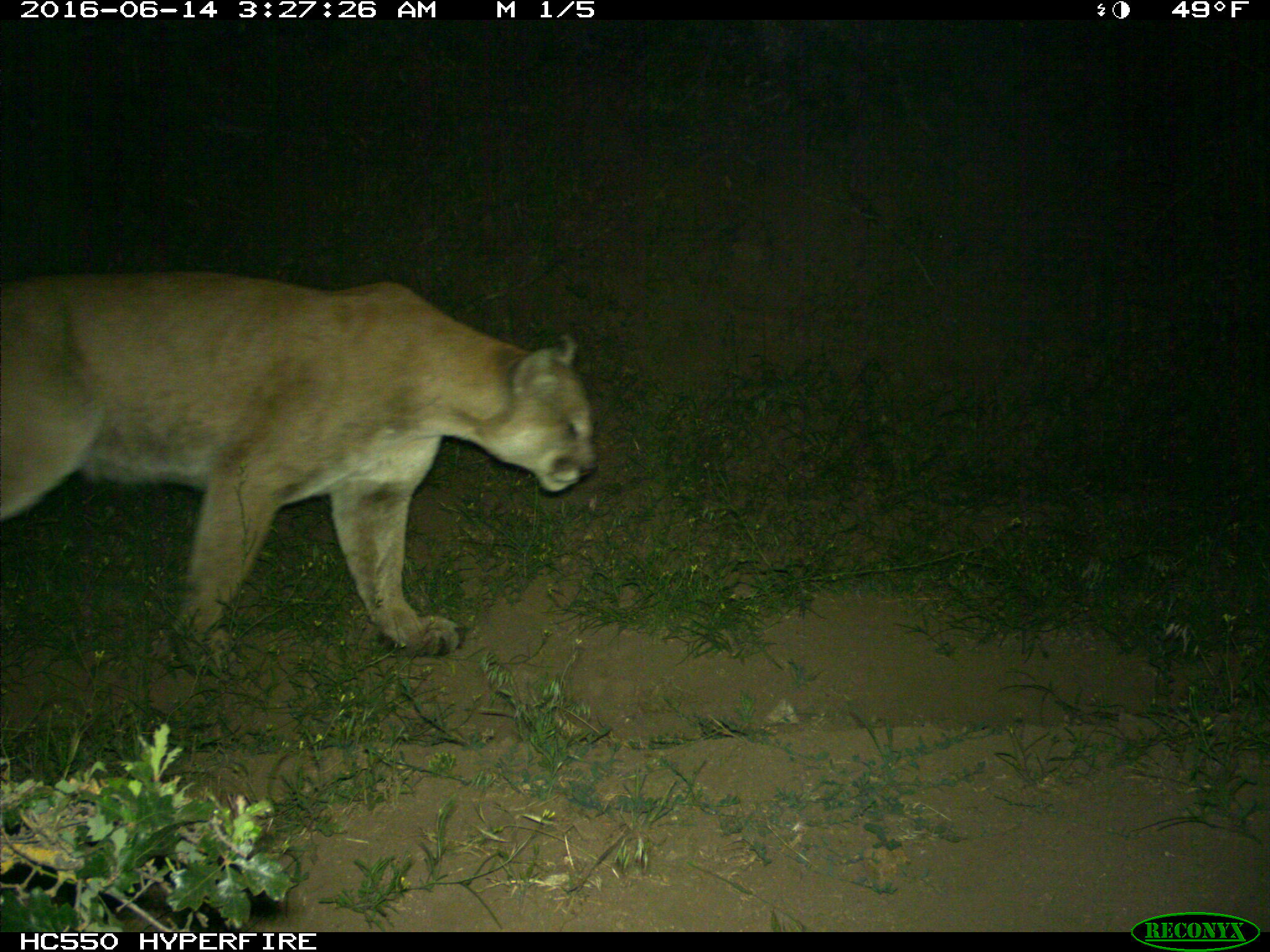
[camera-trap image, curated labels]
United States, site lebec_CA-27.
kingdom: Animalia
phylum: Chordata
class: Mammalia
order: Carnivora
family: Felidae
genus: Puma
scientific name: Puma concolor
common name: mountain lion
Puma concolor (mountain lion).